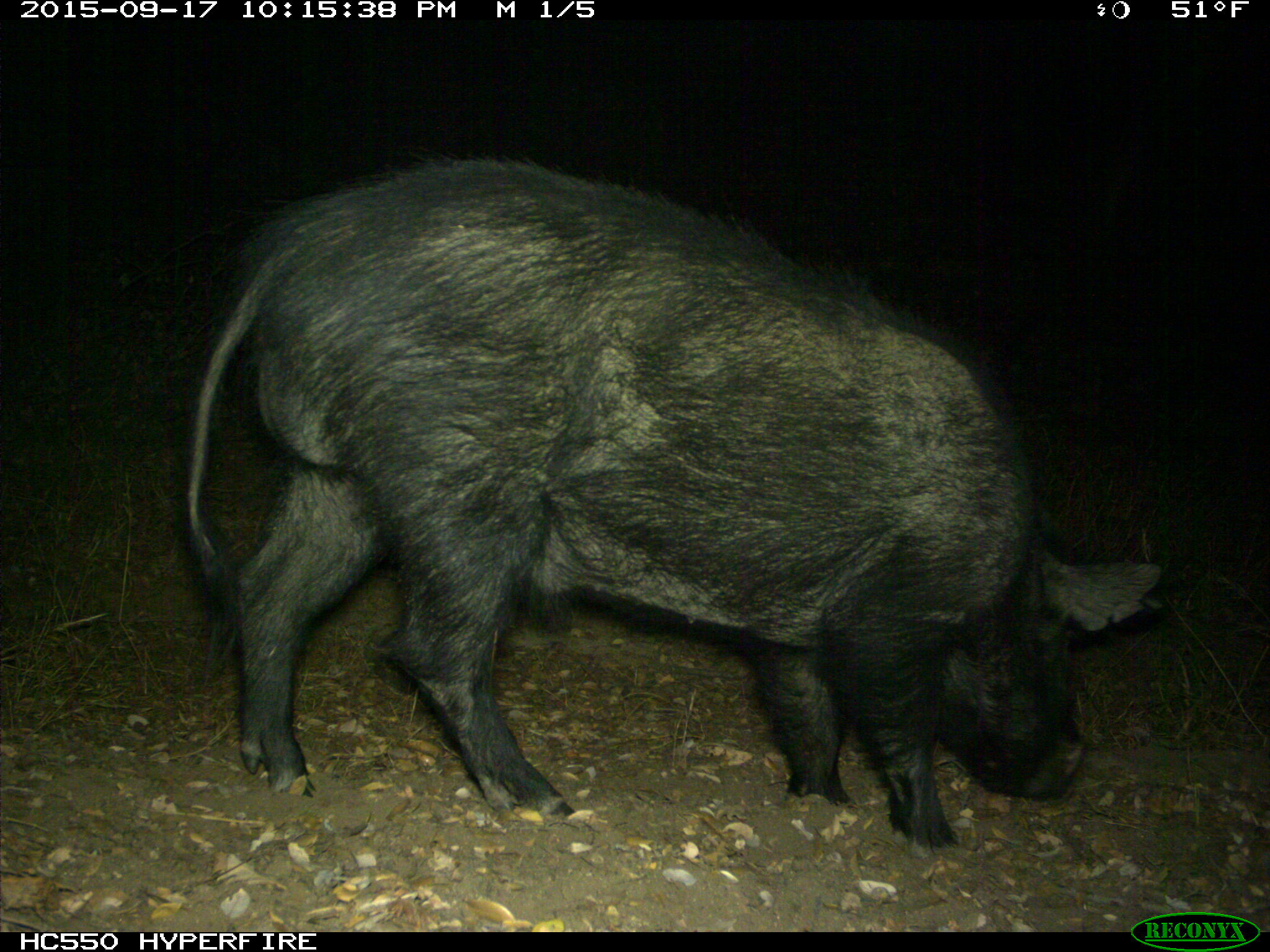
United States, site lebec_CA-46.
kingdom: Animalia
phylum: Chordata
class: Mammalia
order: Artiodactyla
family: Suidae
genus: Sus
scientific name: Sus scrofa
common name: wild boar